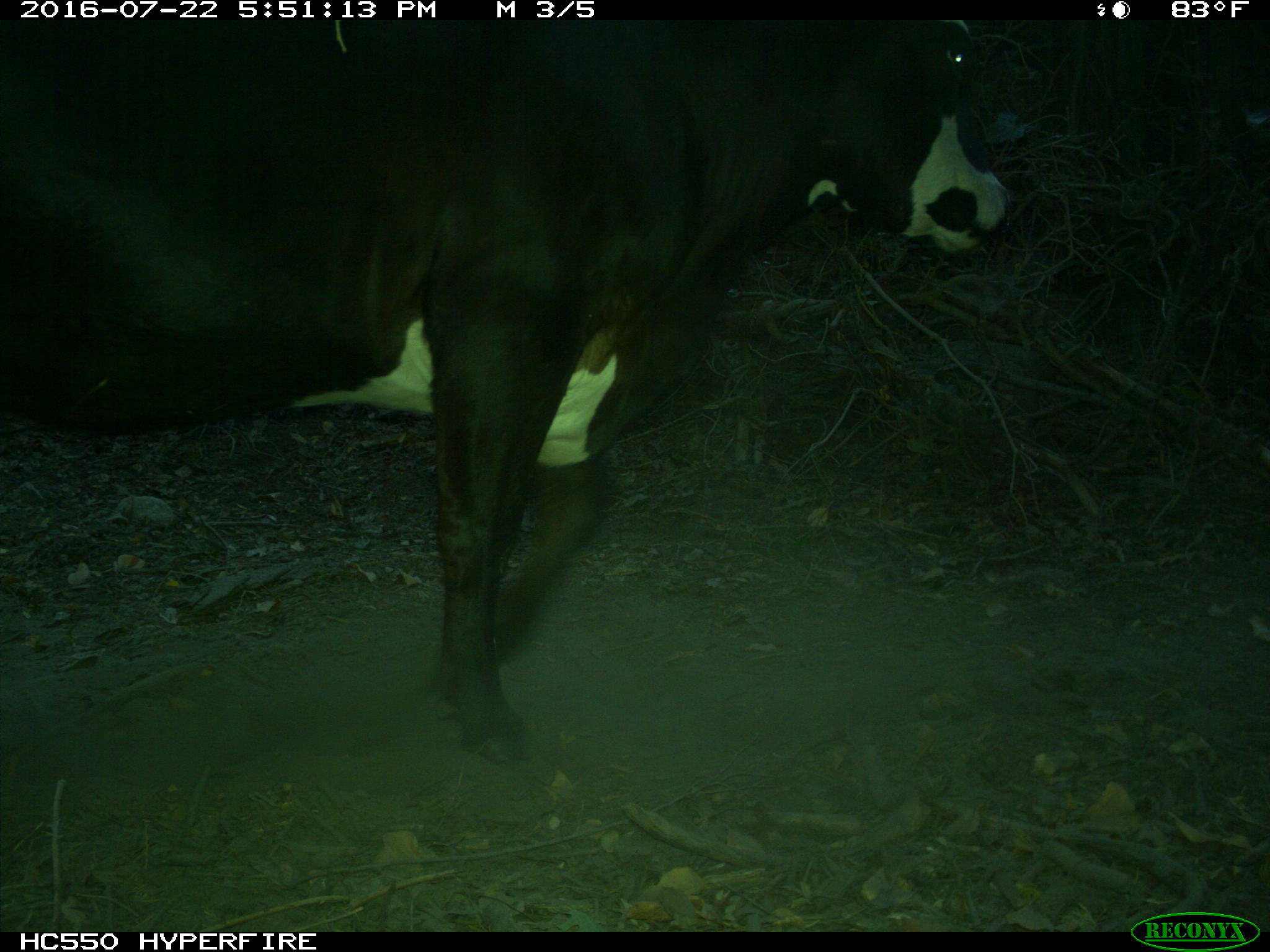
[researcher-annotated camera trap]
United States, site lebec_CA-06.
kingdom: Animalia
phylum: Chordata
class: Mammalia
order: Artiodactyla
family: Bovidae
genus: Bos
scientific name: Bos taurus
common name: domestic cow